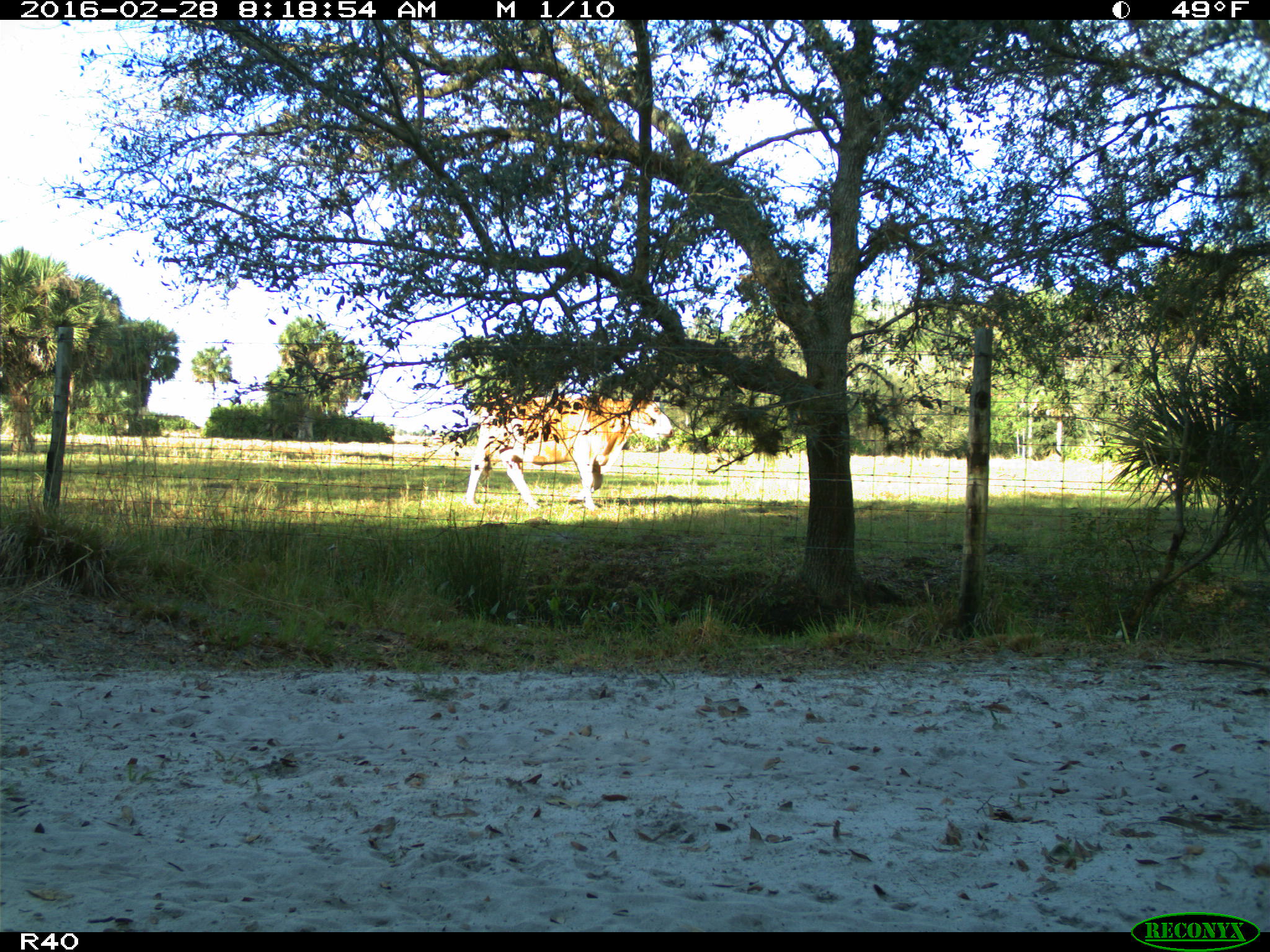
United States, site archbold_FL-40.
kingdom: Animalia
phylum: Chordata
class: Mammalia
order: Artiodactyla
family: Bovidae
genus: Bos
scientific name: Bos taurus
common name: domestic cow